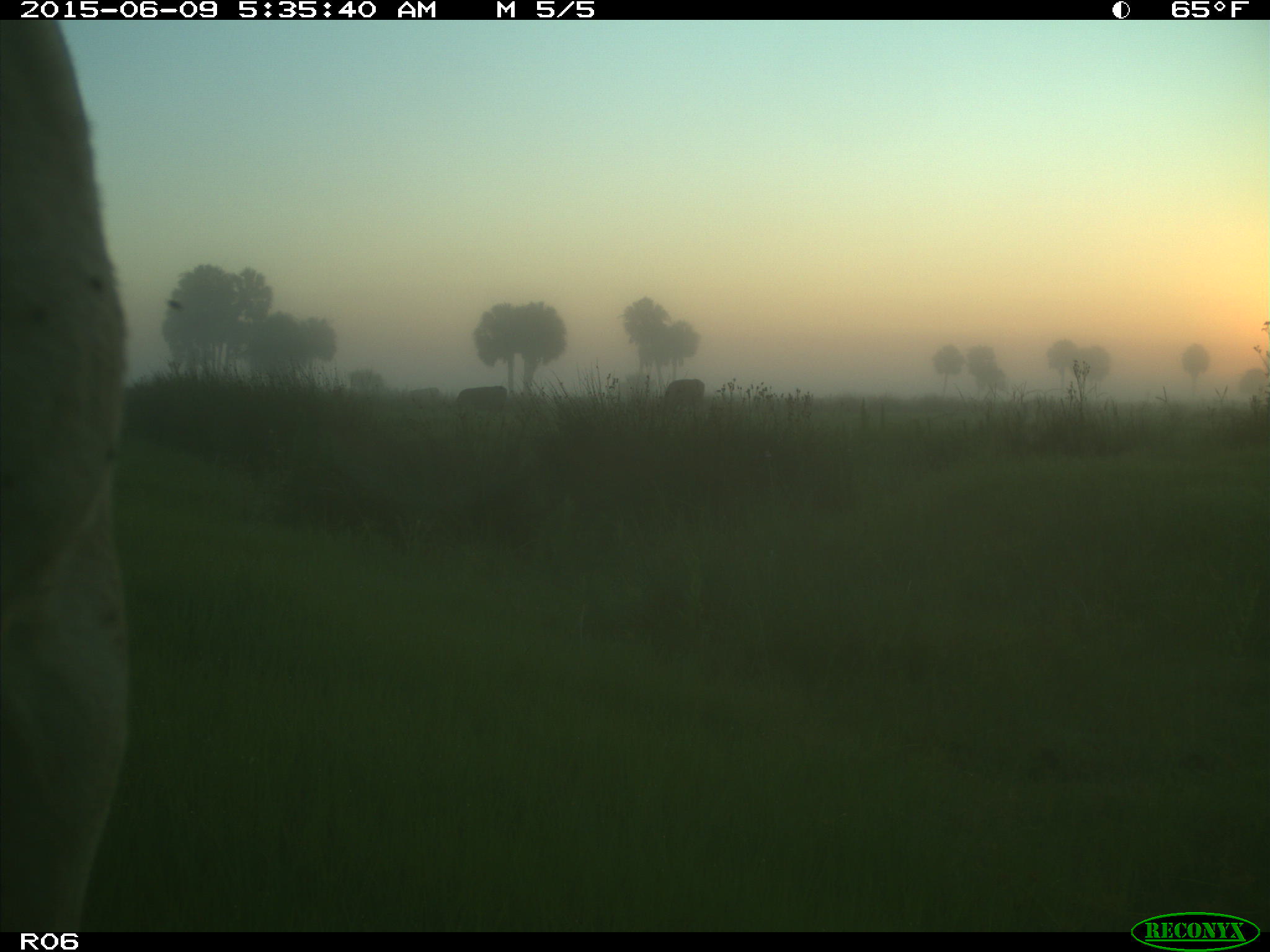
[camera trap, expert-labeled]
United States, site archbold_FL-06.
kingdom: Animalia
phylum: Chordata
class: Mammalia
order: Artiodactyla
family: Bovidae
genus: Bos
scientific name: Bos taurus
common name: domestic cow